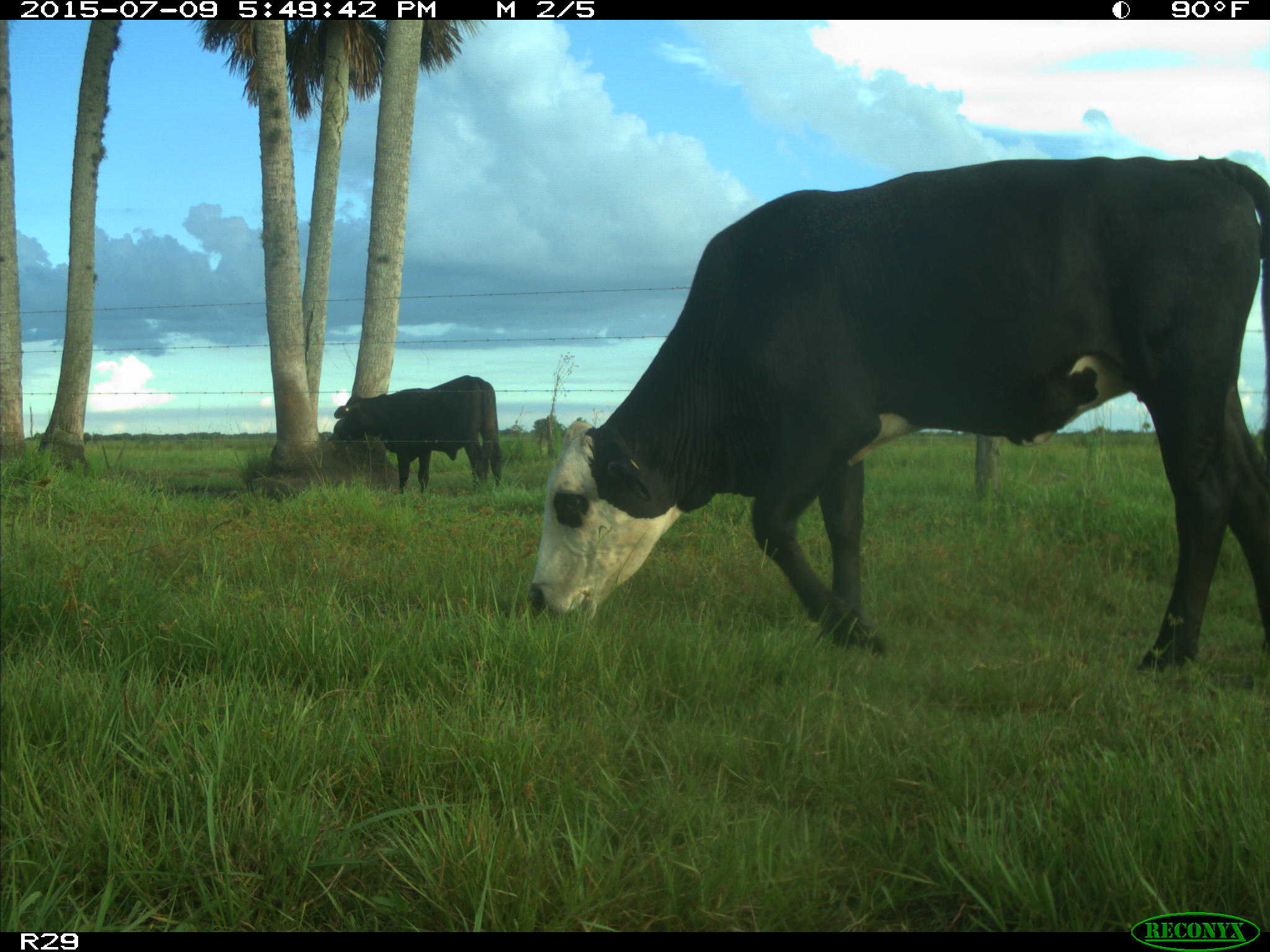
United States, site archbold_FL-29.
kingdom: Animalia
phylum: Chordata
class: Mammalia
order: Artiodactyla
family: Bovidae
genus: Bos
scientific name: Bos taurus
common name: domestic cow